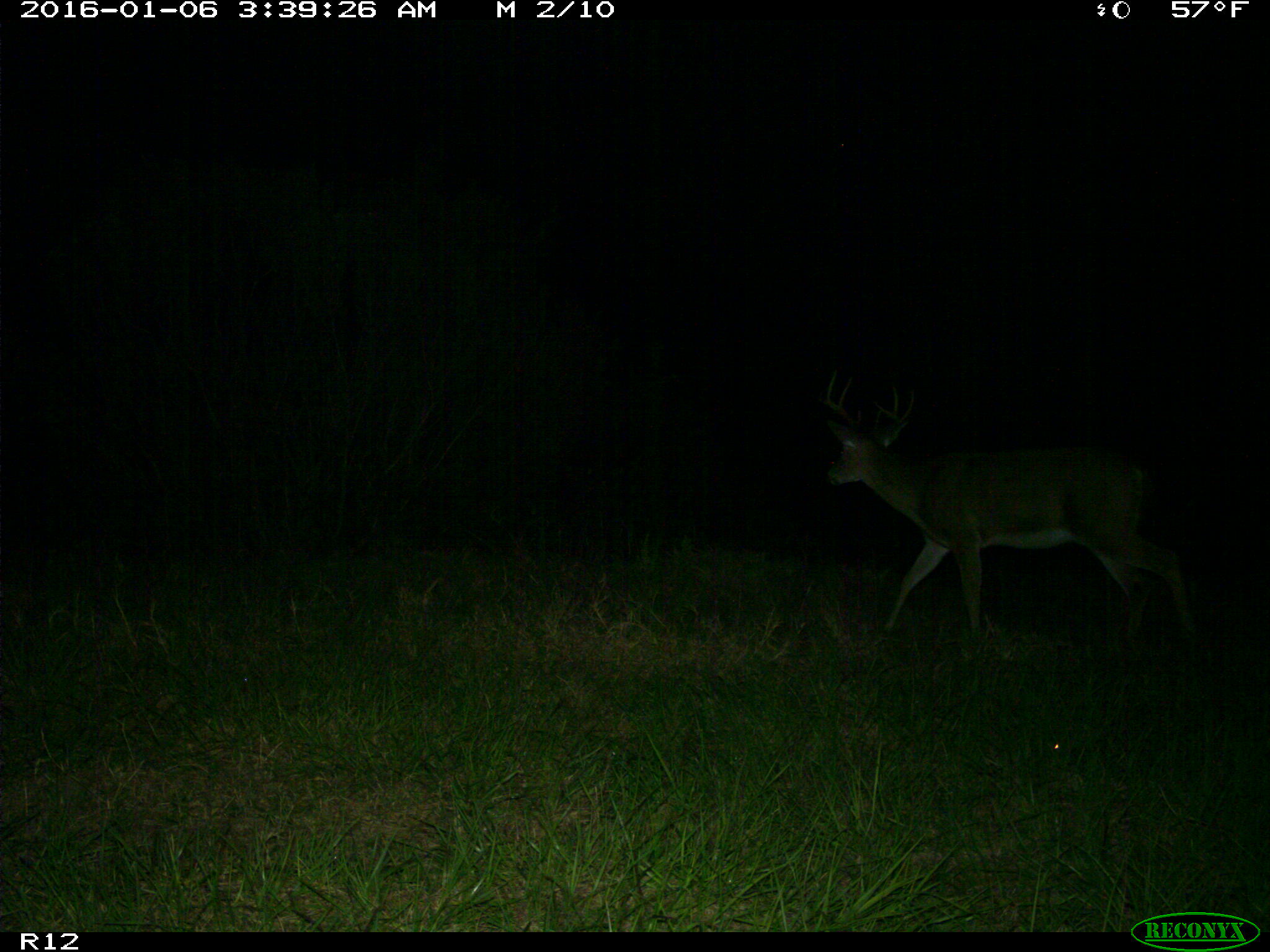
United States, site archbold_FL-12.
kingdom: Animalia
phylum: Chordata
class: Mammalia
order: Artiodactyla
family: Cervidae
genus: Odocoileus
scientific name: Odocoileus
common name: deer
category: unidentified deer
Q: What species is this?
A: Unidentified deer (deer) (Odocoileus).